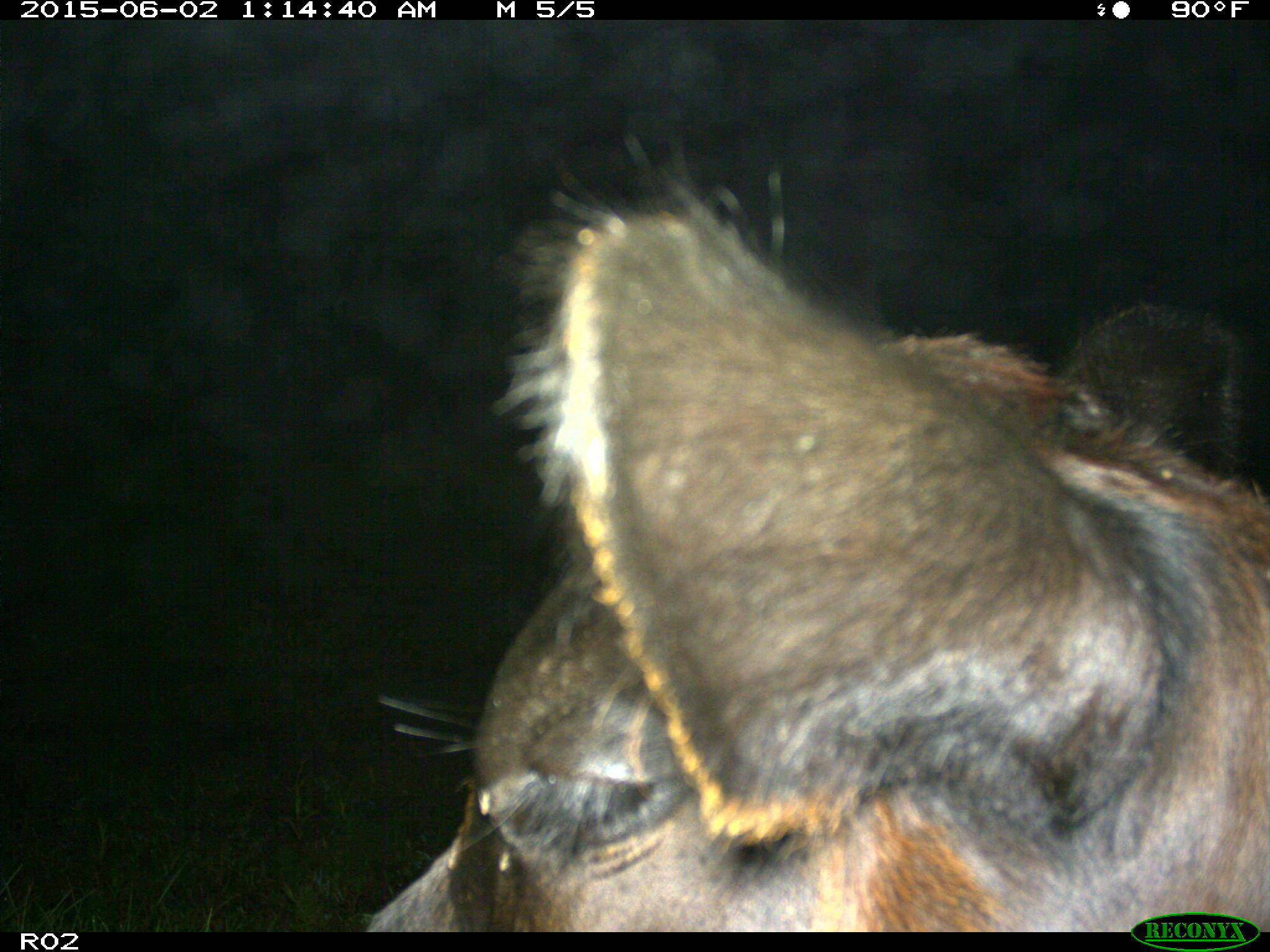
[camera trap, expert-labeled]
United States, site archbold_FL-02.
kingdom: Animalia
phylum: Chordata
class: Mammalia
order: Artiodactyla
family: Bovidae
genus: Bos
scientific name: Bos taurus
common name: domestic cow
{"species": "Bos taurus (domestic cow)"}